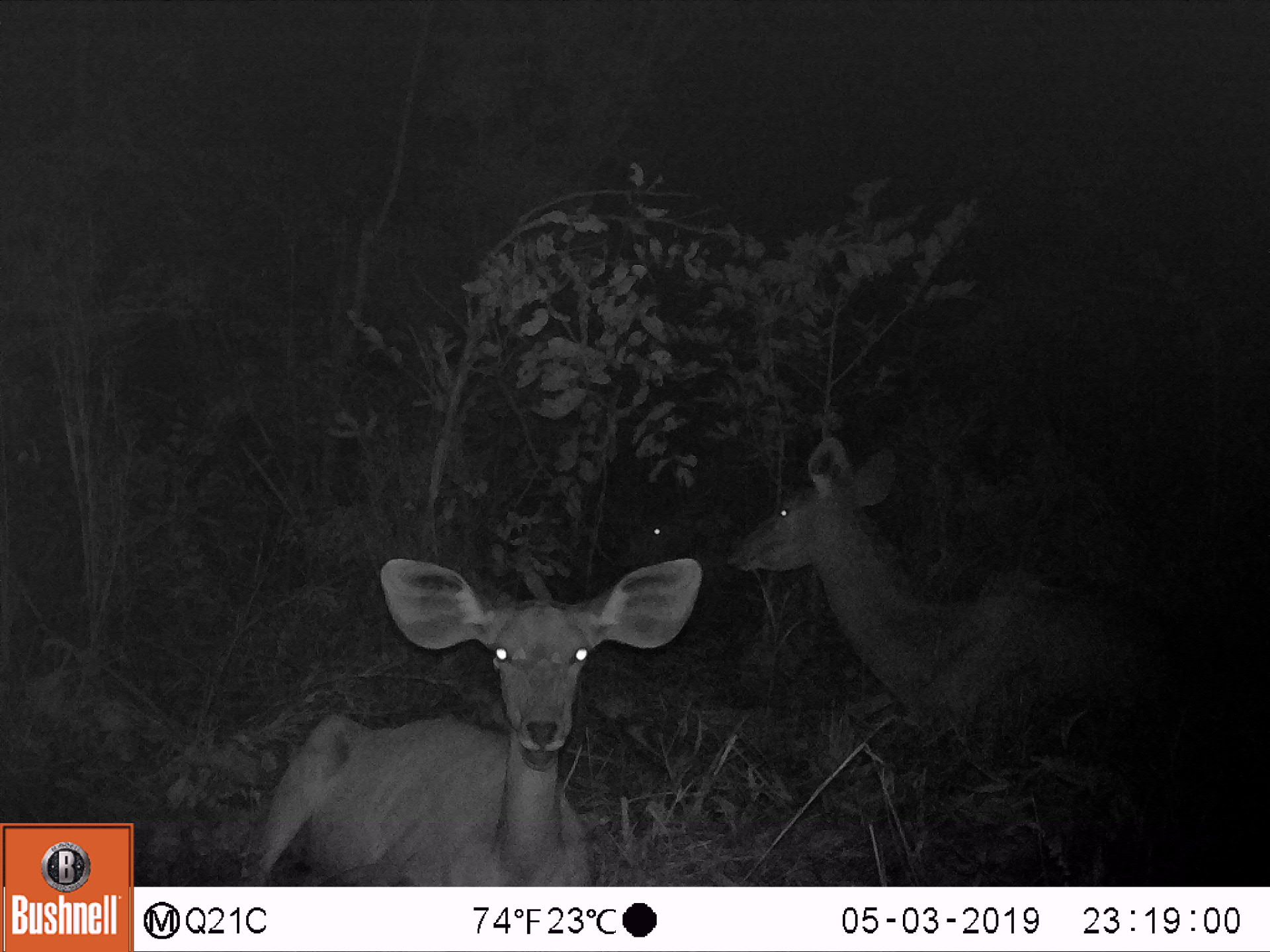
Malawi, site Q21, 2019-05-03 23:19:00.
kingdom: Animalia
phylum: Chordata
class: Mammalia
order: Artiodactyla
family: Bovidae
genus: Tragelaphus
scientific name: Tragelaphus strepsiceros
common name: greater kudu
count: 3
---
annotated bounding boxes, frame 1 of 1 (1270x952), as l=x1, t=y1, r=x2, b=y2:
greater kudu: l=222, t=551, r=712, b=884; l=728, t=437, r=1190, b=751; l=595, t=490, r=703, b=571